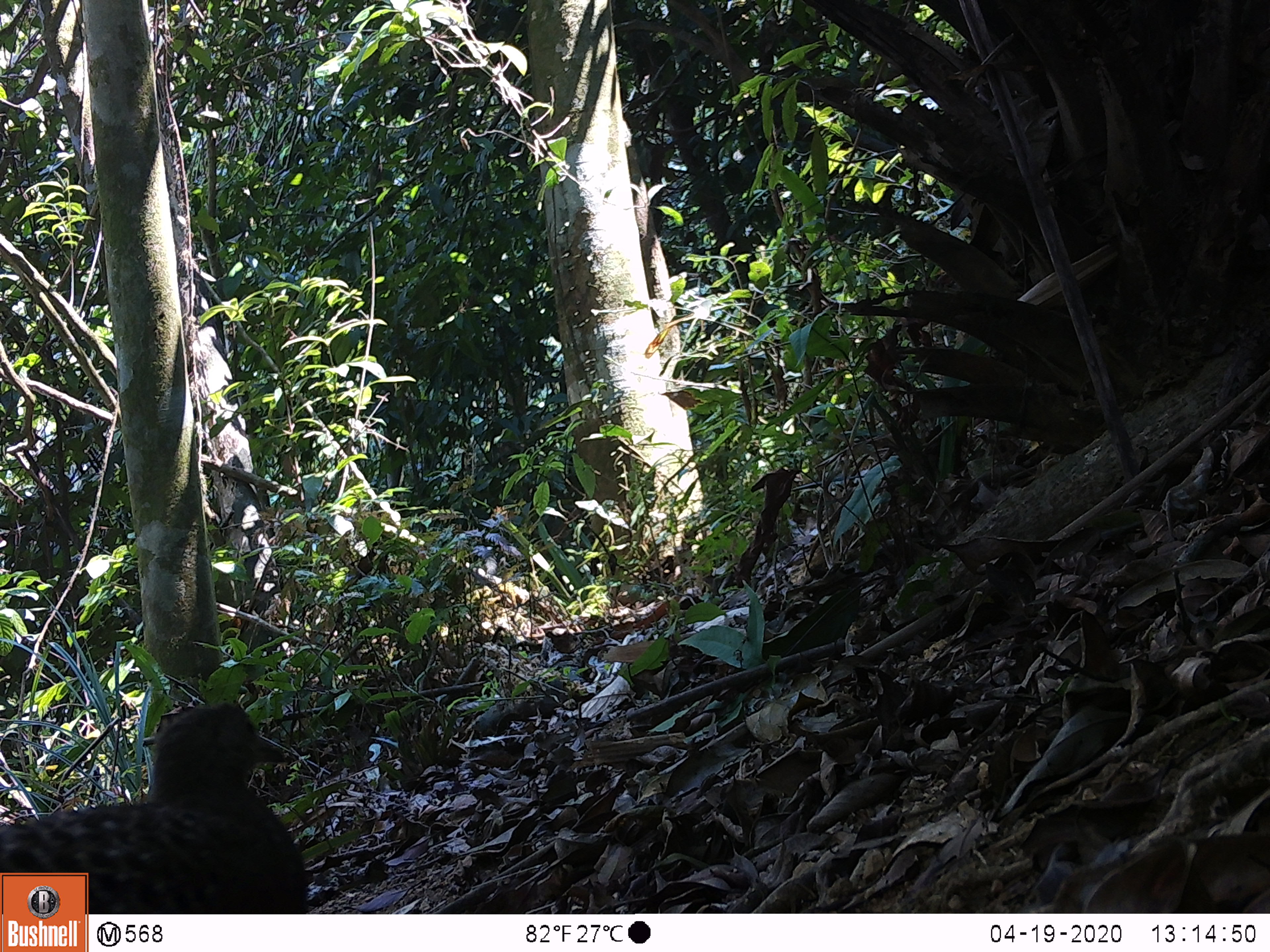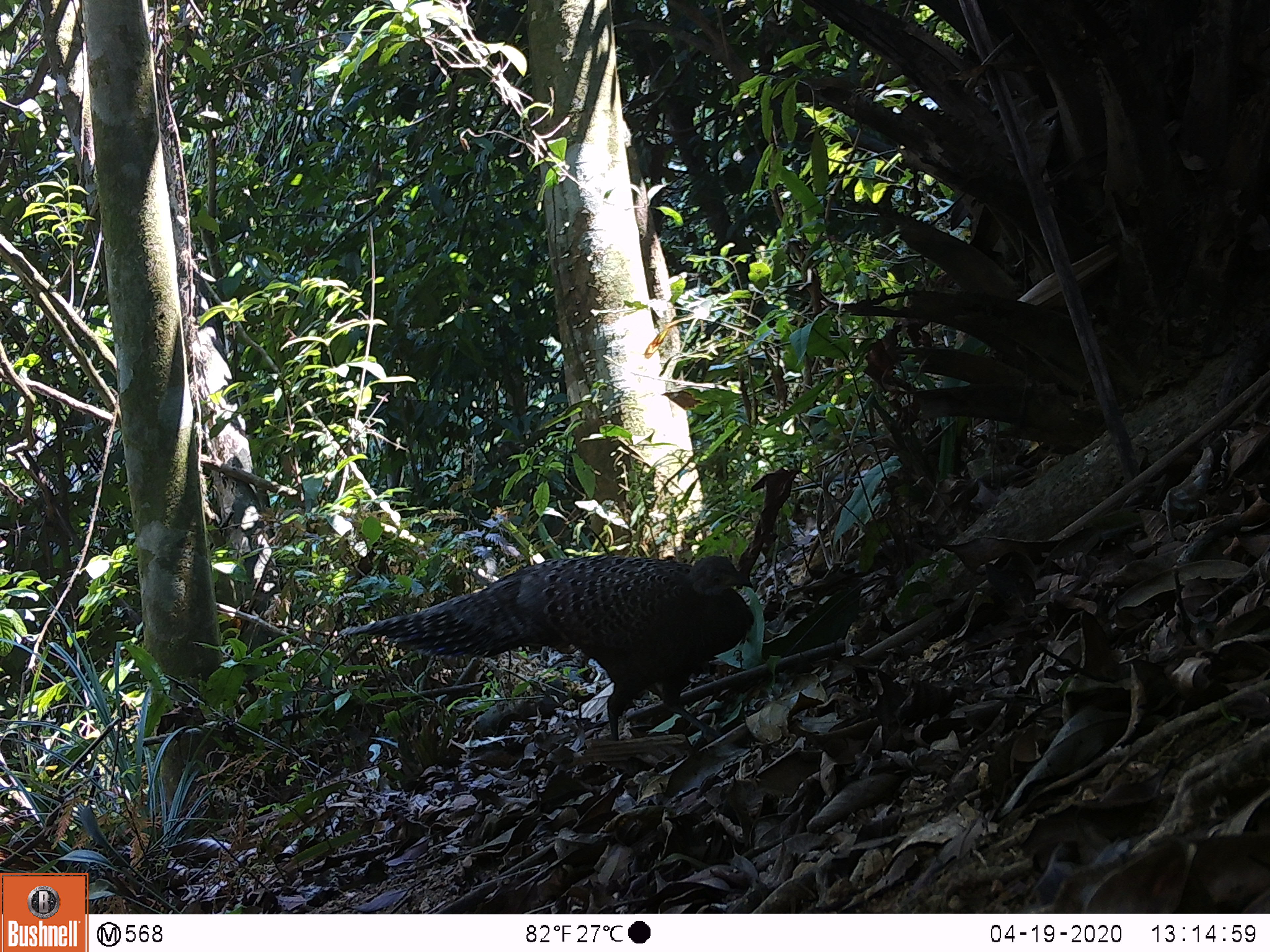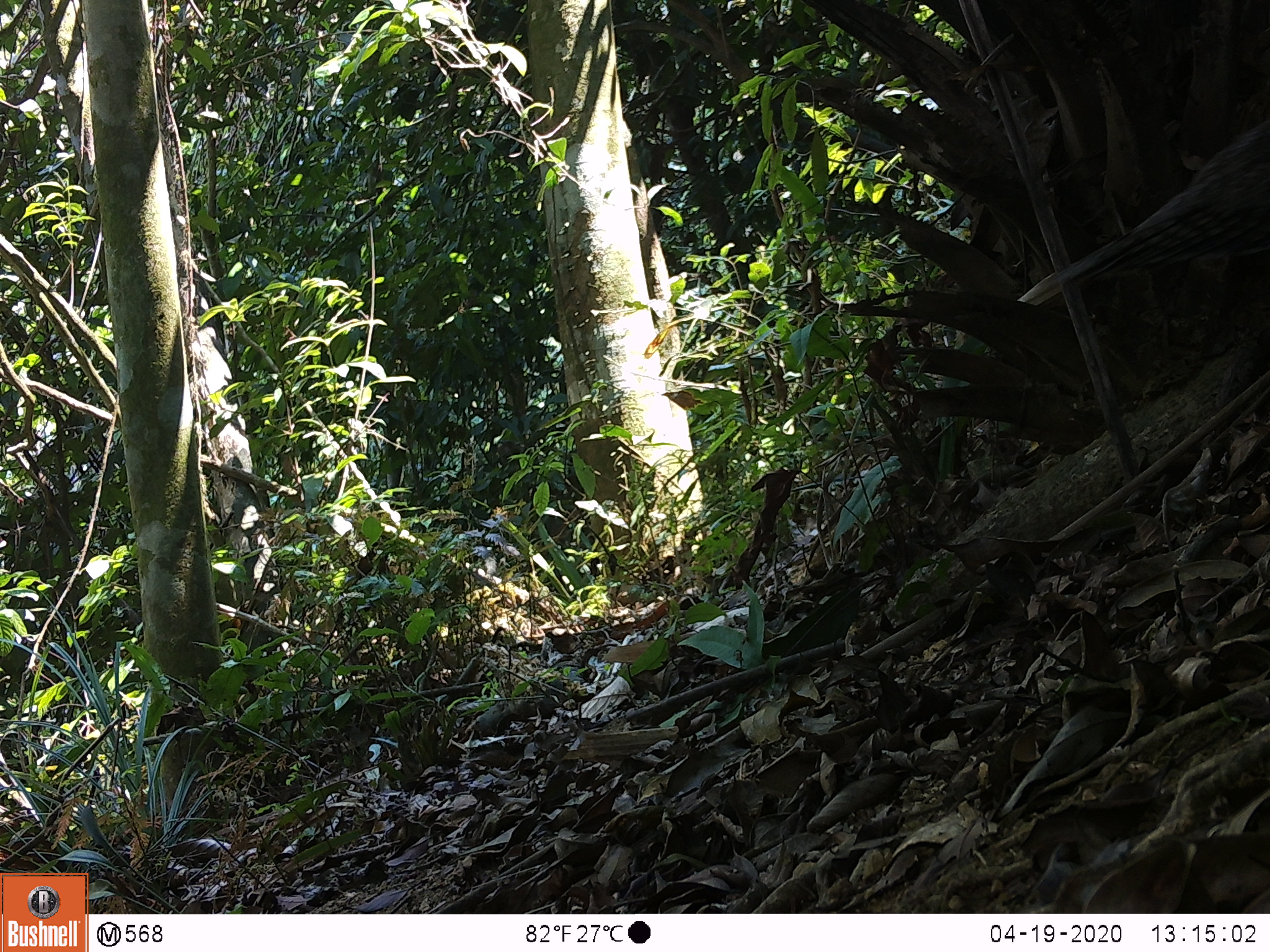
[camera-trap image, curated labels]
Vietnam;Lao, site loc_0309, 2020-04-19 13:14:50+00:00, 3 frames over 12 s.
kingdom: Animalia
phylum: Chordata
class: Aves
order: Galliformes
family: Phasianidae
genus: Polyplectron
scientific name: Polyplectron bicalcaratum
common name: gray peacock-pheasant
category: grey peacock pheasant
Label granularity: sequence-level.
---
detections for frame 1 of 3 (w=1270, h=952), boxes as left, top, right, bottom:
grey peacock pheasant: 0, 701, 310, 914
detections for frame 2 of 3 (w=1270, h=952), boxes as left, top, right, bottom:
grey peacock pheasant: 338, 555, 755, 740